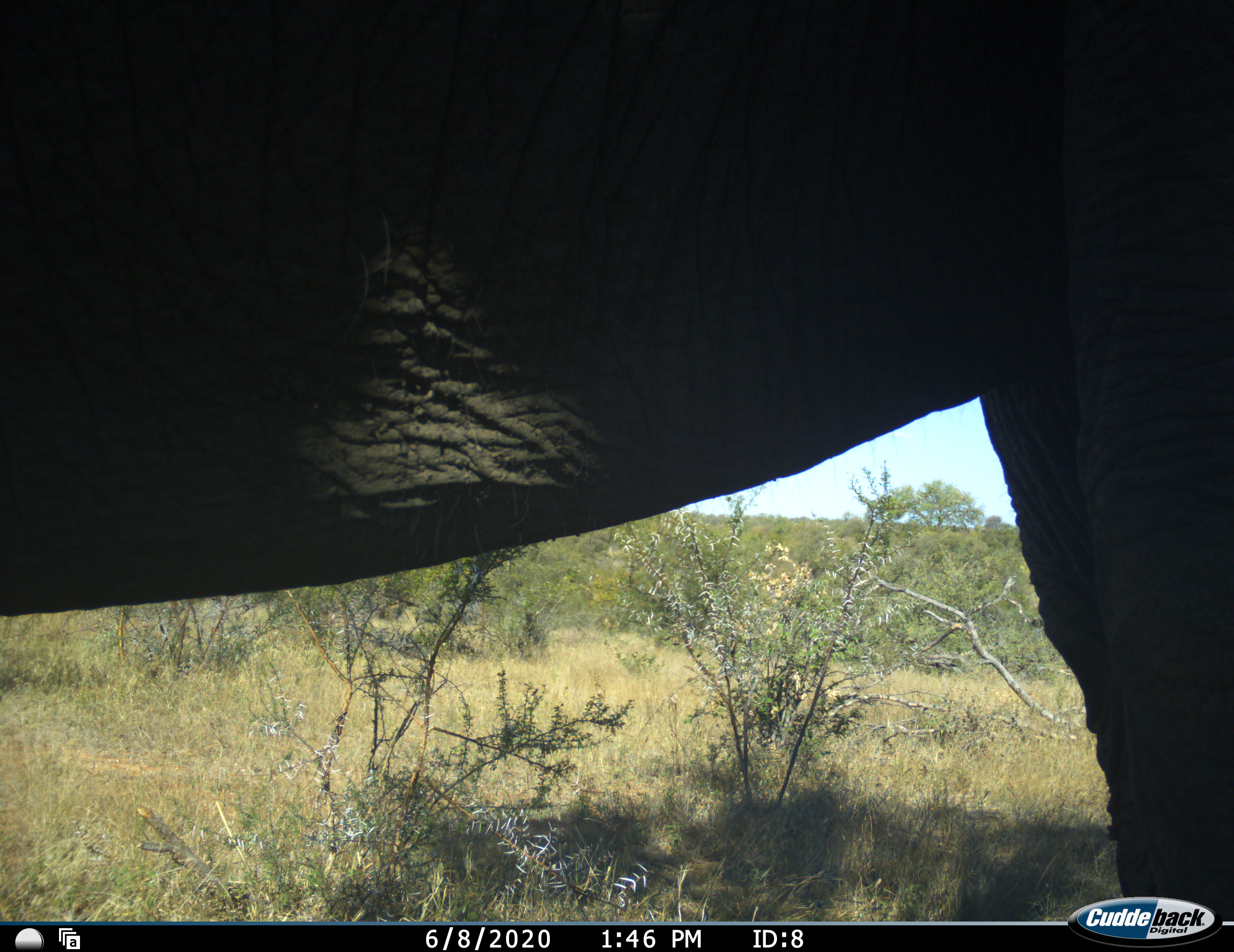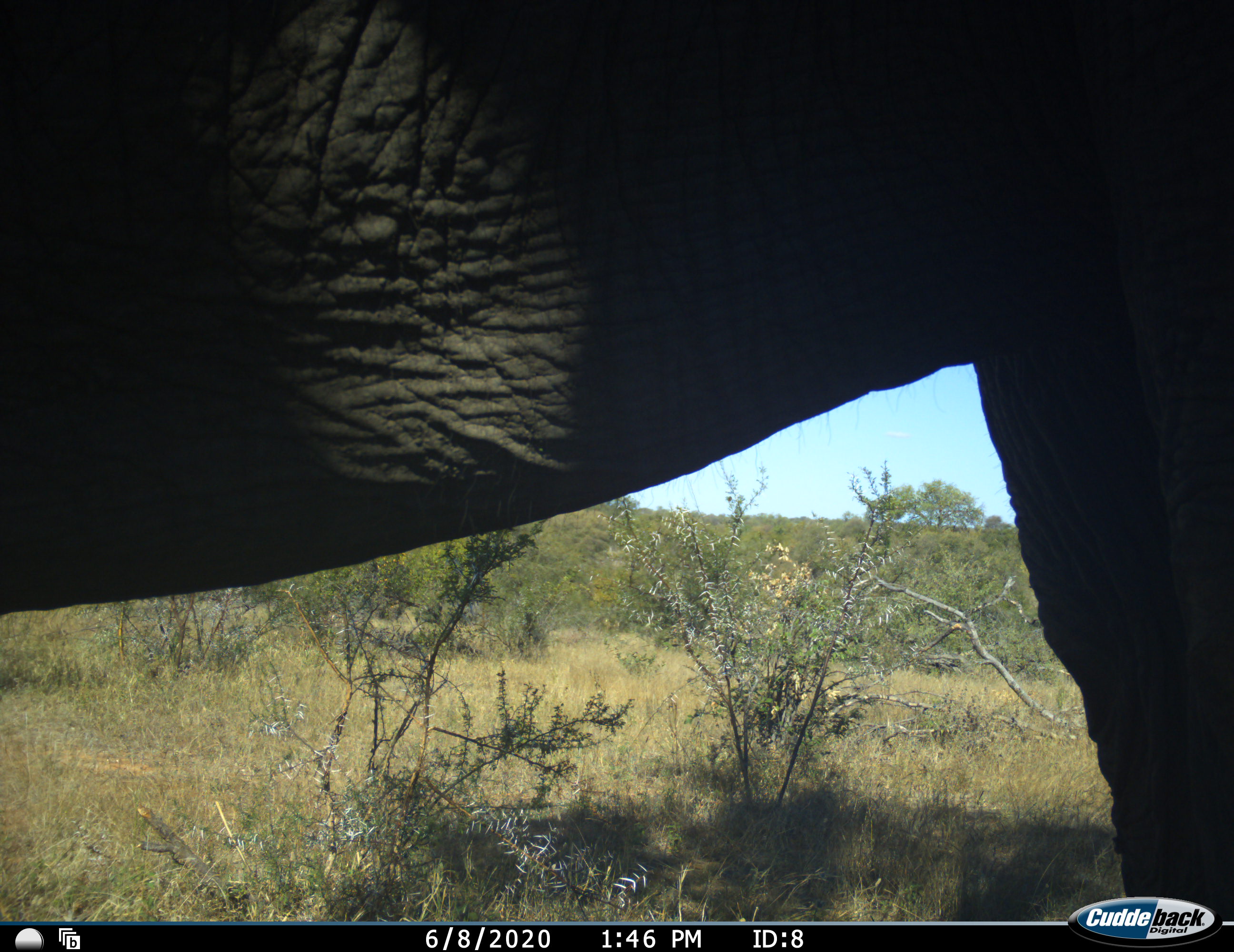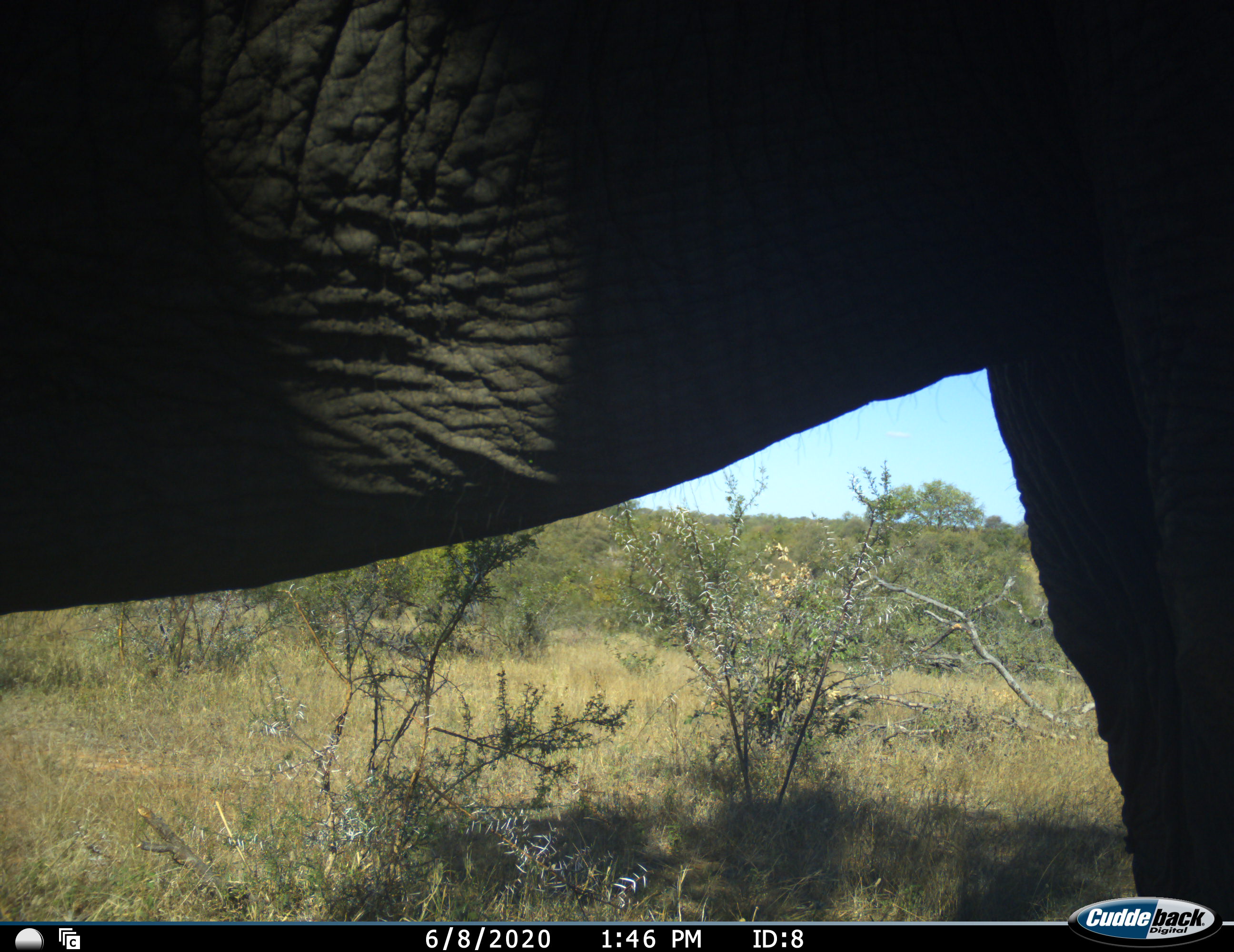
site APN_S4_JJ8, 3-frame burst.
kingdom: Animalia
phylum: Chordata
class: Mammalia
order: Proboscidea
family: Elephantidae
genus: Loxodonta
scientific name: Loxodonta africana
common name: african bush elephant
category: elephant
Elephant (african bush elephant) (Loxodonta africana), count 1. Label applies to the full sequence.